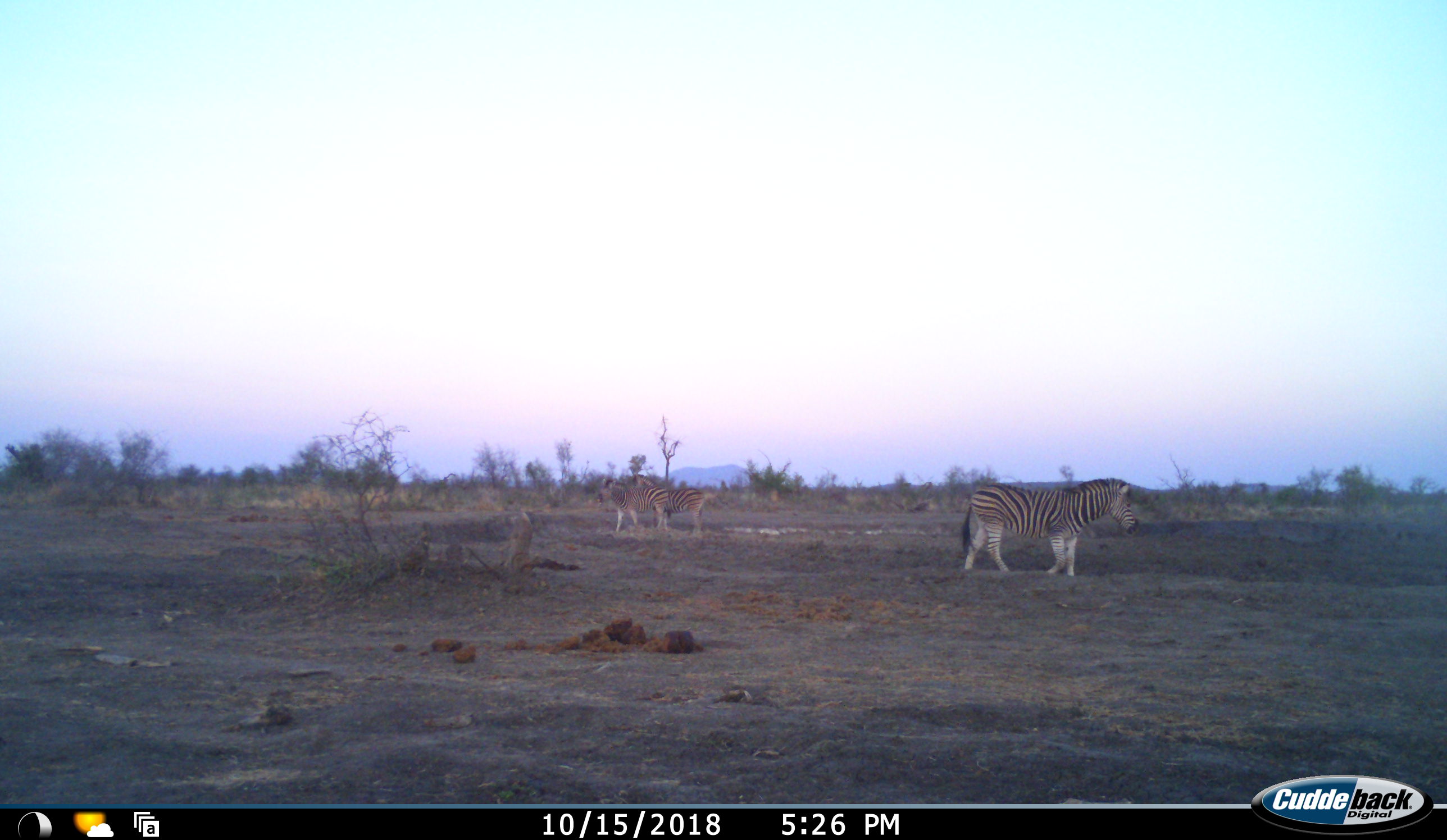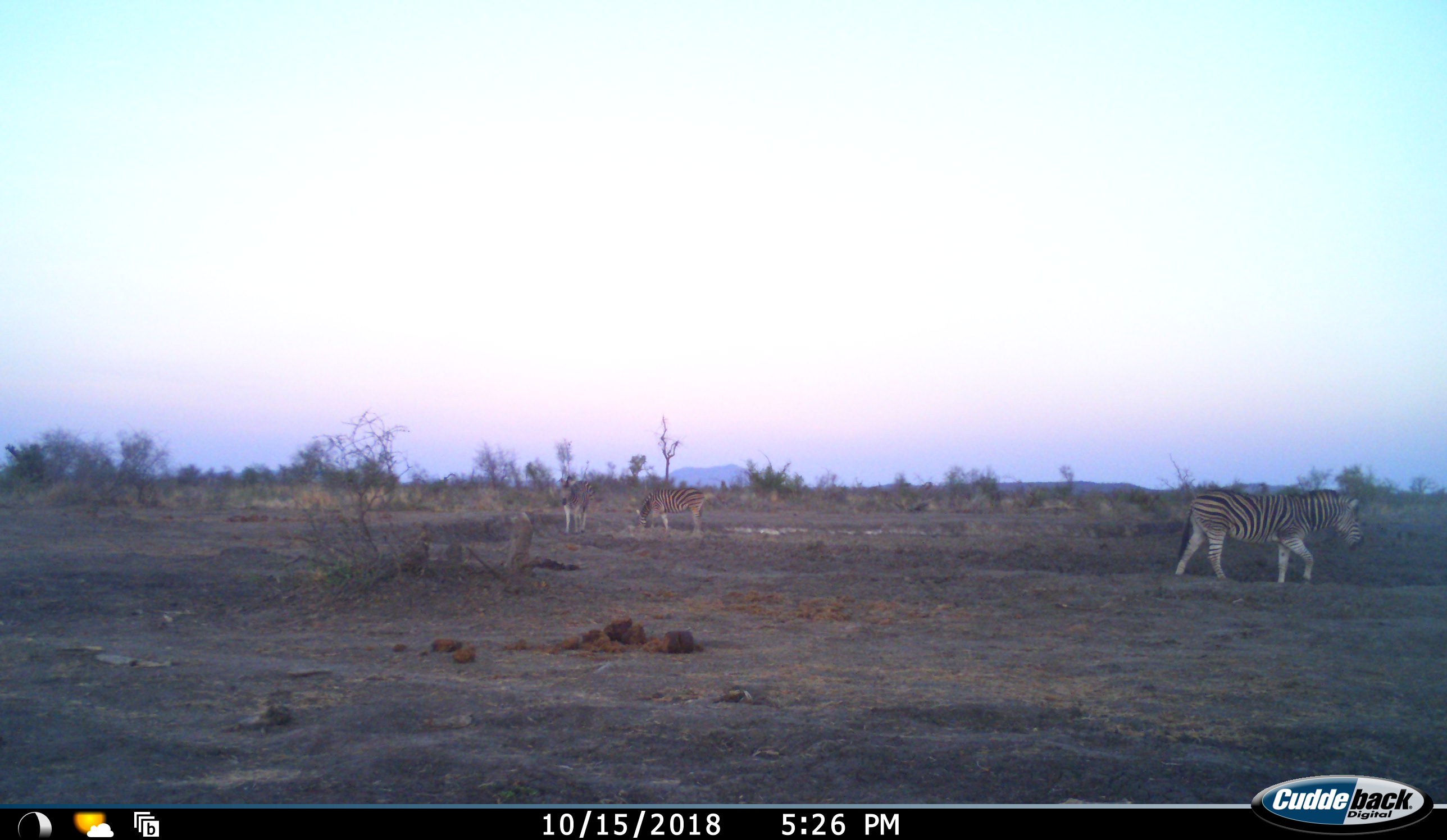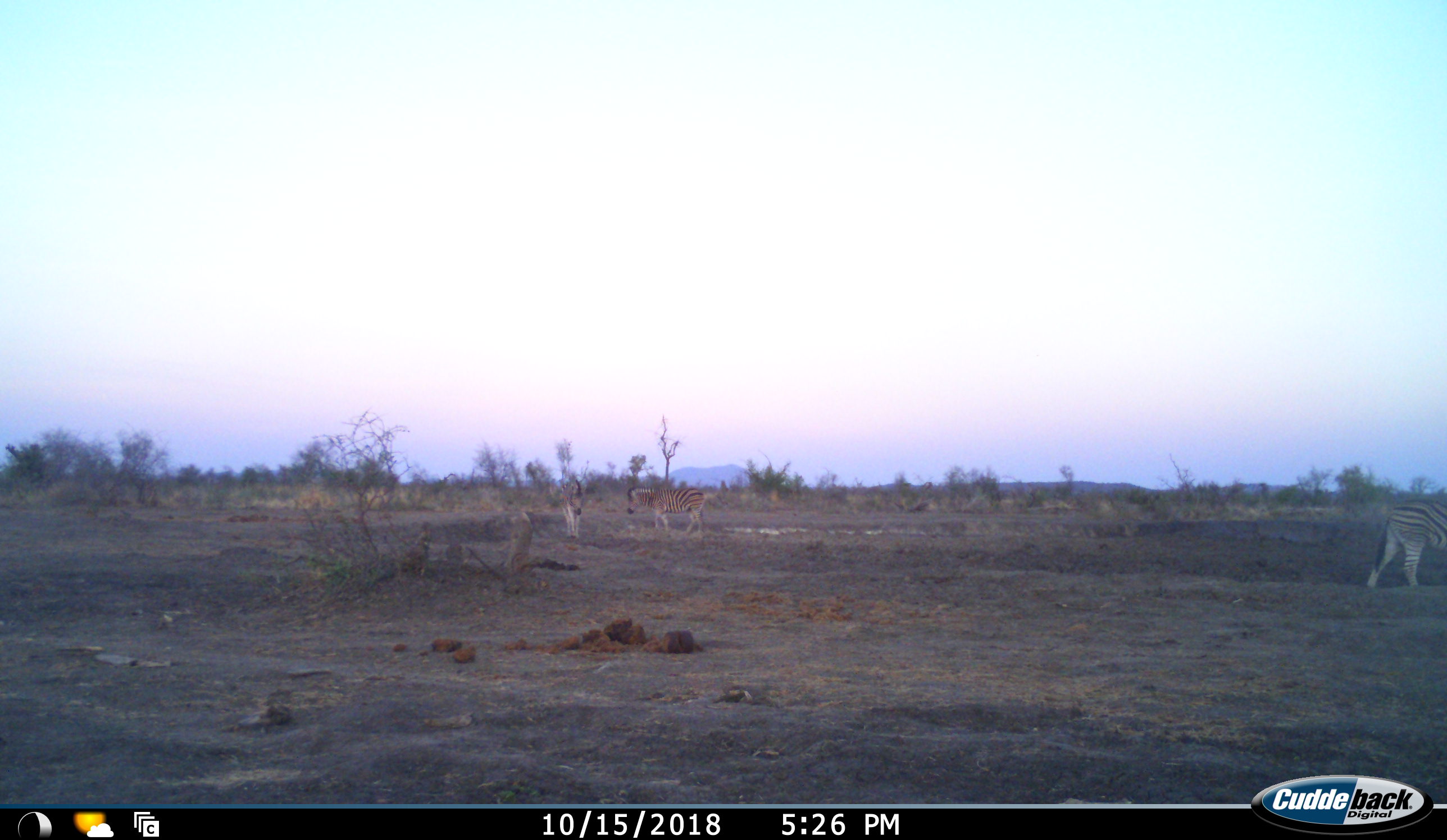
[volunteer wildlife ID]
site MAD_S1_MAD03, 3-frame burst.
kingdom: Animalia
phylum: Chordata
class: Mammalia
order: Perissodactyla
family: Equidae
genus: Equus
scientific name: Equus quagga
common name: plains zebra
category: zebraplains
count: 3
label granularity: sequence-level